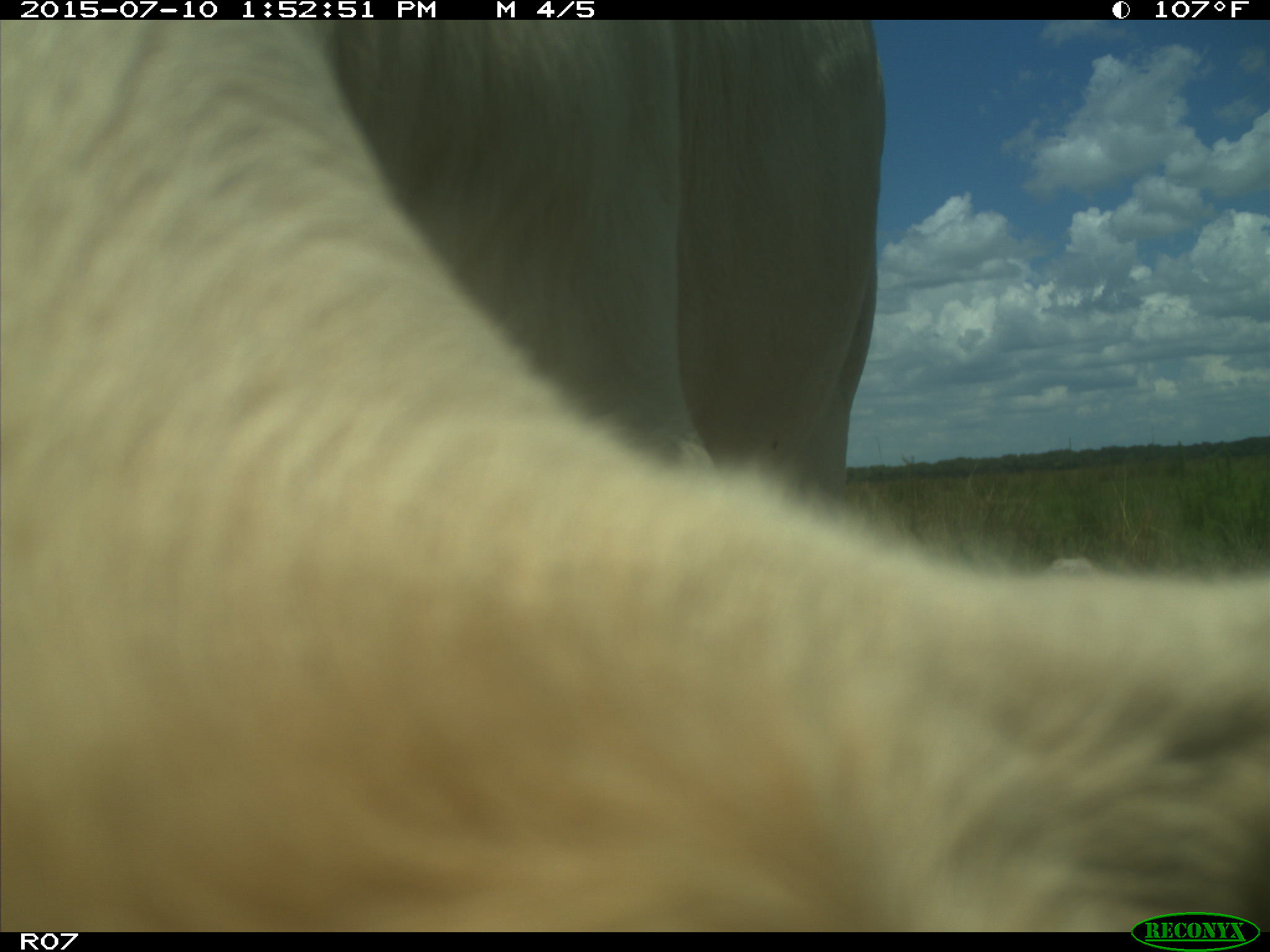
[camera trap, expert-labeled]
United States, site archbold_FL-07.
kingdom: Animalia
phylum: Chordata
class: Mammalia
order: Artiodactyla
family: Bovidae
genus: Bos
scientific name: Bos taurus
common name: domestic cow